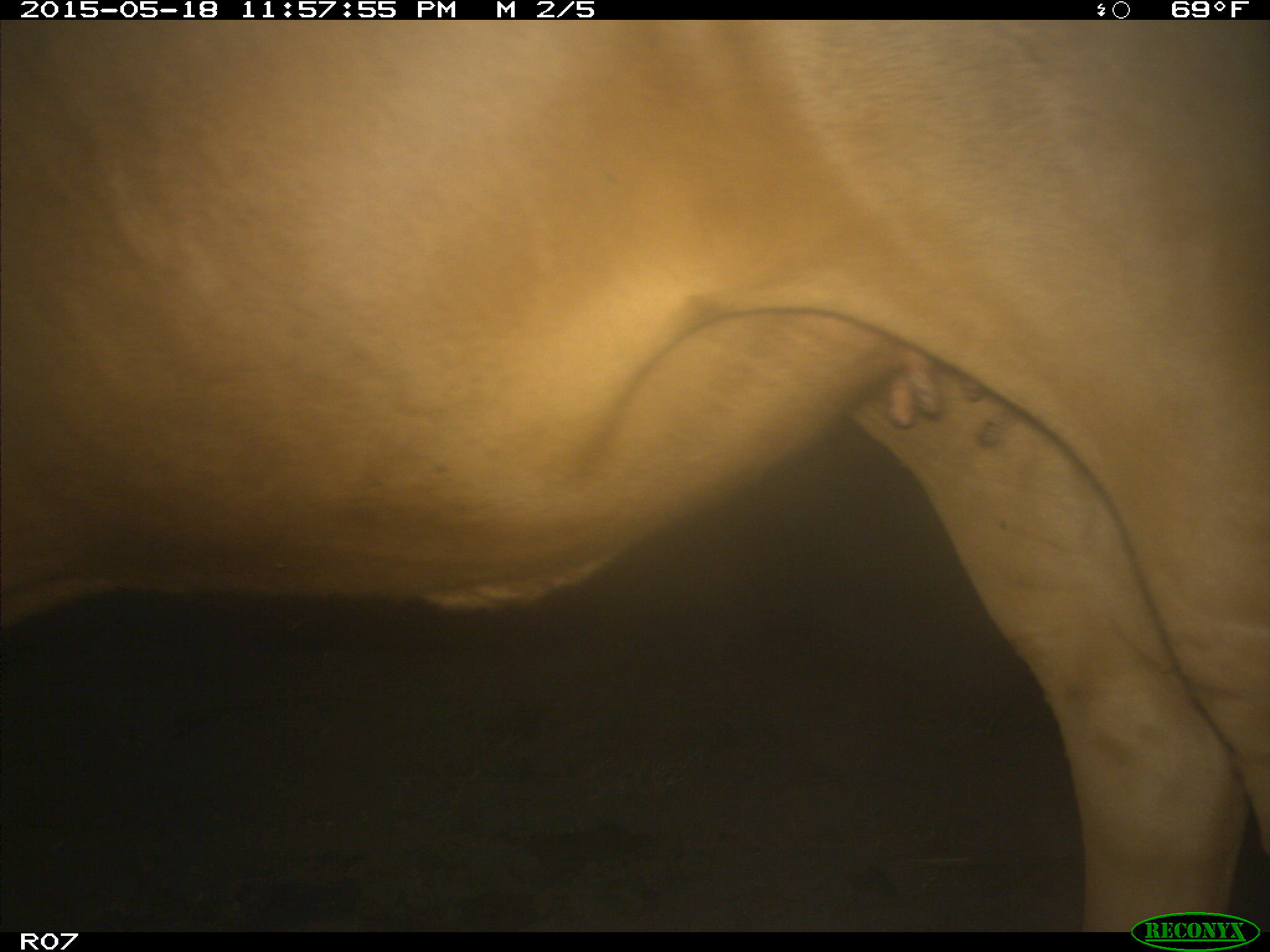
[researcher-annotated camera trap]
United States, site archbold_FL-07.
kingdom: Animalia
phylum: Chordata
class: Mammalia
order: Artiodactyla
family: Bovidae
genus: Bos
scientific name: Bos taurus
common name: domestic cow